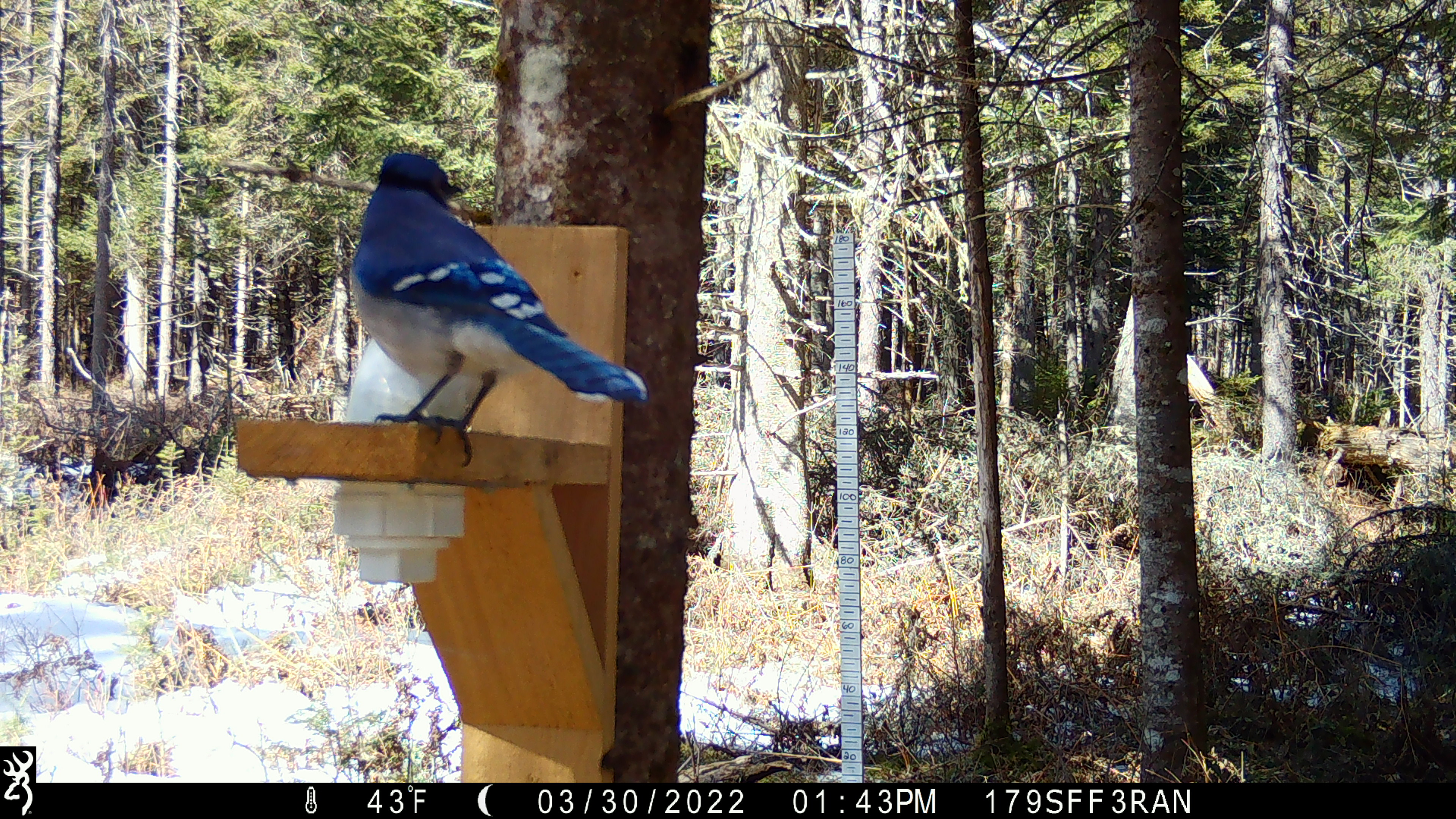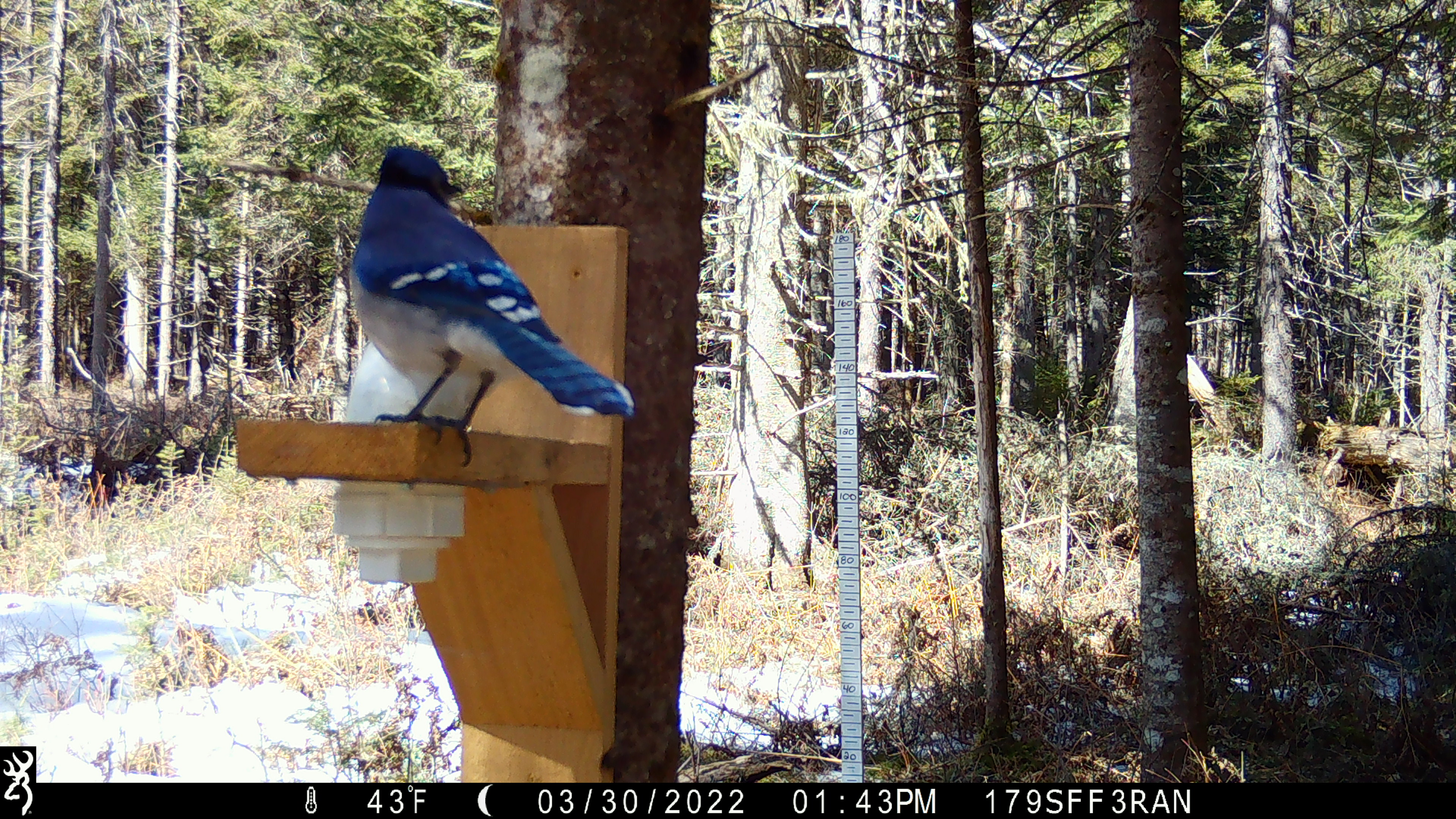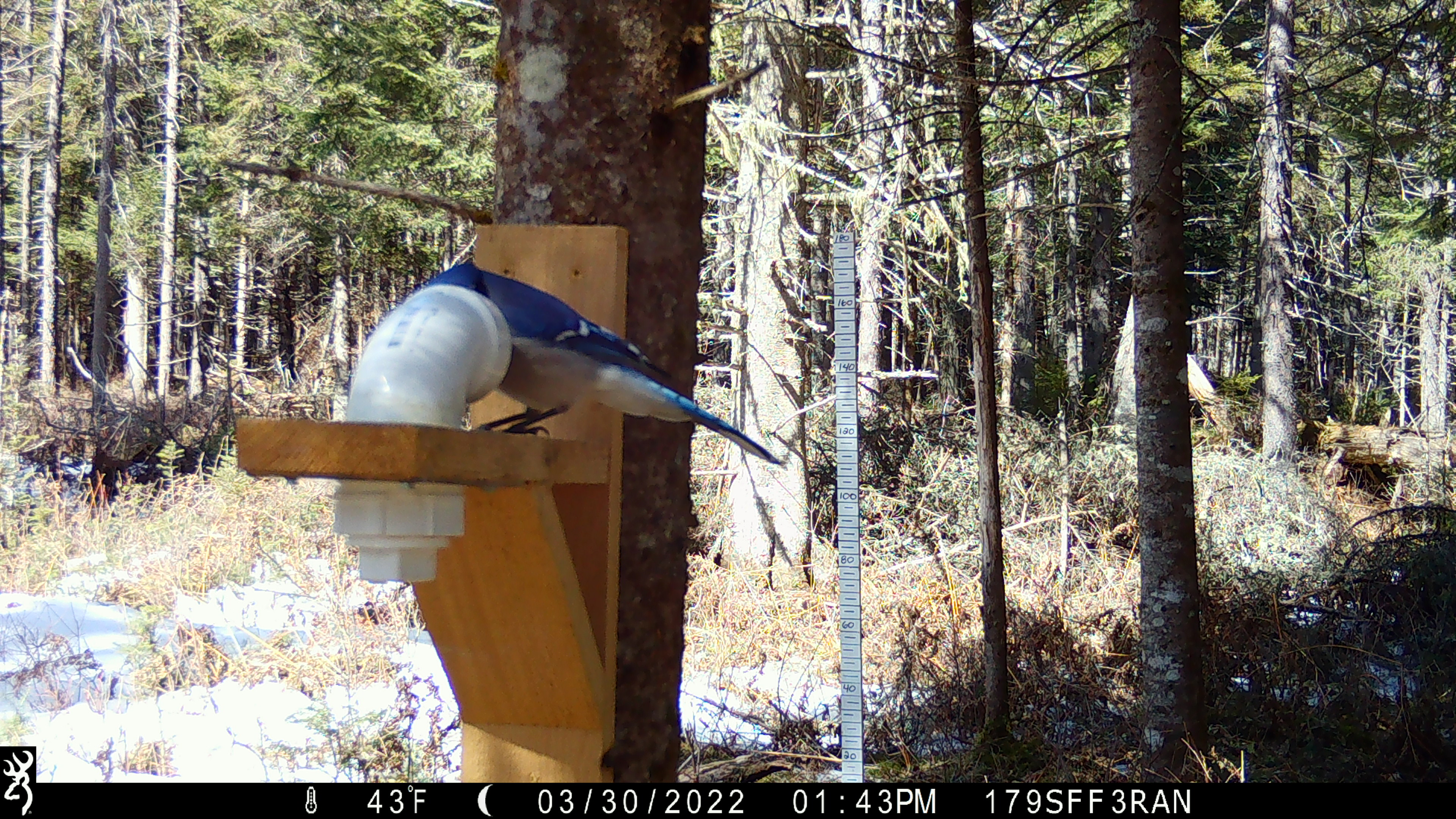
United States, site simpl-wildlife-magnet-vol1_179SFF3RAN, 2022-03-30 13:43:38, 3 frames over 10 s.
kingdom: Animalia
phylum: Chordata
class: Aves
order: Passeriformes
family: Corvidae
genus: Cyanocitta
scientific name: Cyanocitta cristata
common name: blue jay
Blue jay (Cyanocitta cristata).